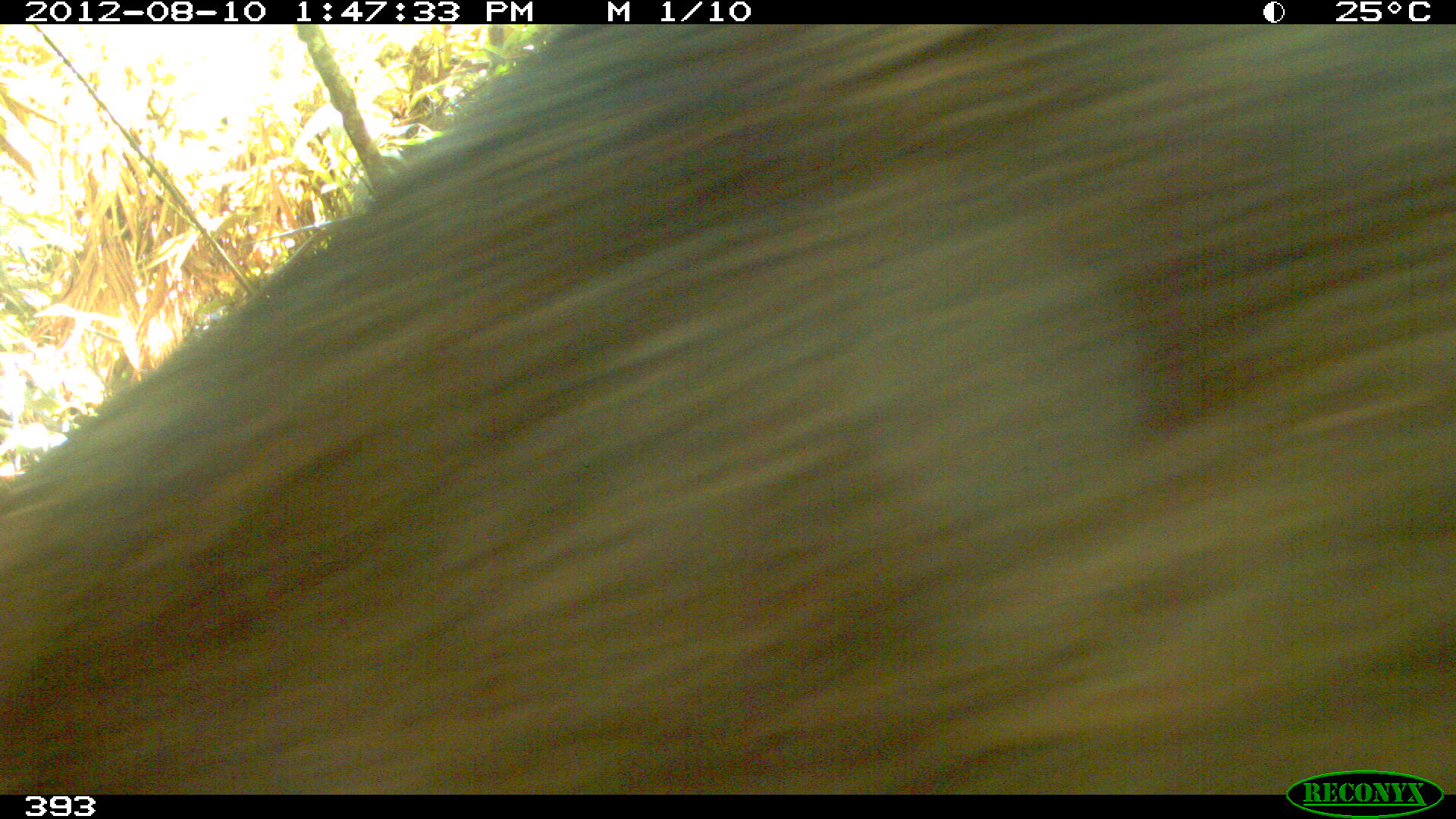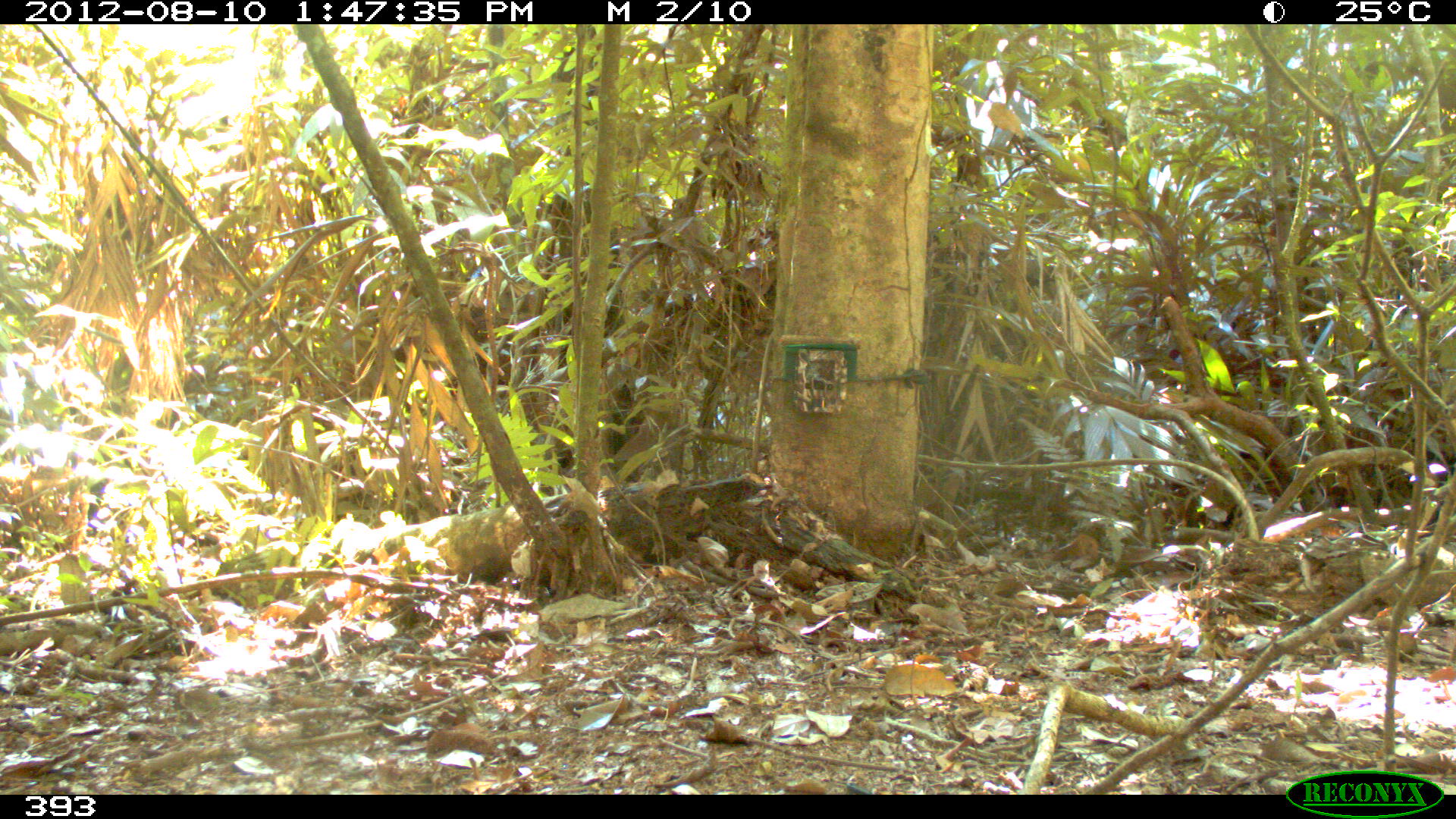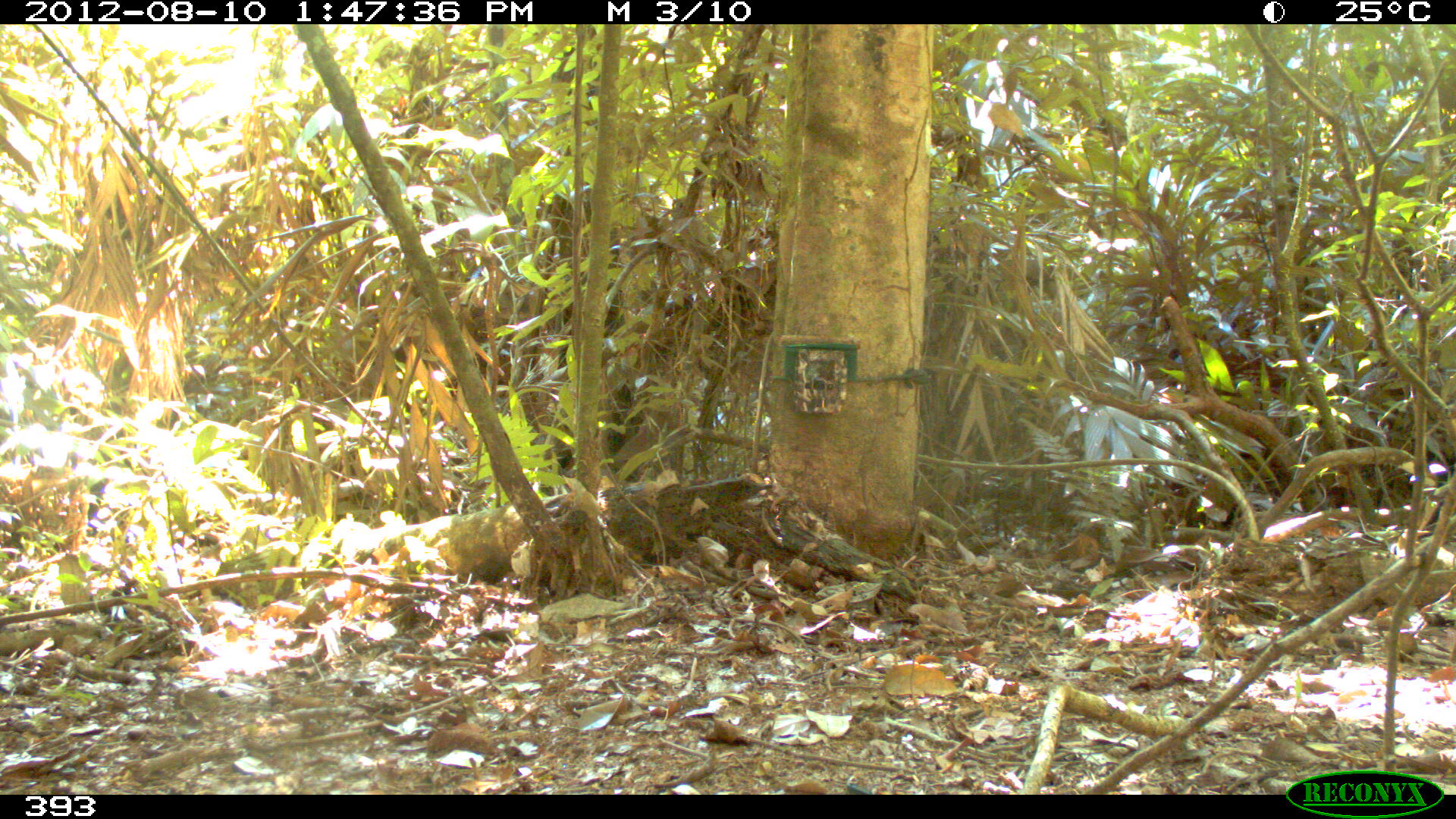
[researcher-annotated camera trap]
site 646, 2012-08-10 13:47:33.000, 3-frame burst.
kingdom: Animalia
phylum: Chordata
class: Mammalia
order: Artiodactyla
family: Tayassuidae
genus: Tayassu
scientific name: Tayassu pecari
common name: white-lipped peccary